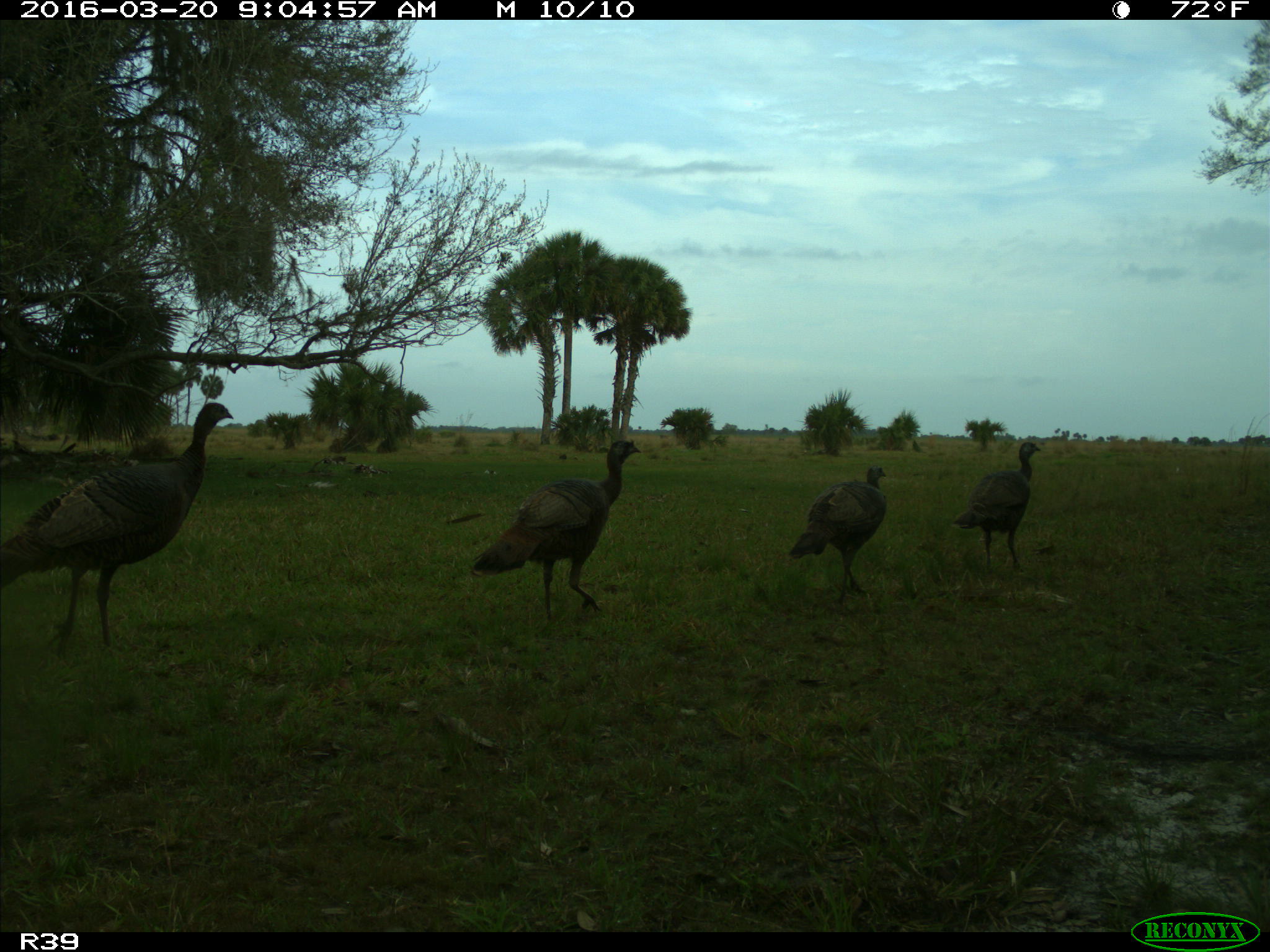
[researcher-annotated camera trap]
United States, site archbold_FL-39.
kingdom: Animalia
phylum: Chordata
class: Aves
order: Galliformes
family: Phasianidae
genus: Meleagris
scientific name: Meleagris gallopavo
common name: wild turkey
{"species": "Meleagris gallopavo (wild turkey)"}